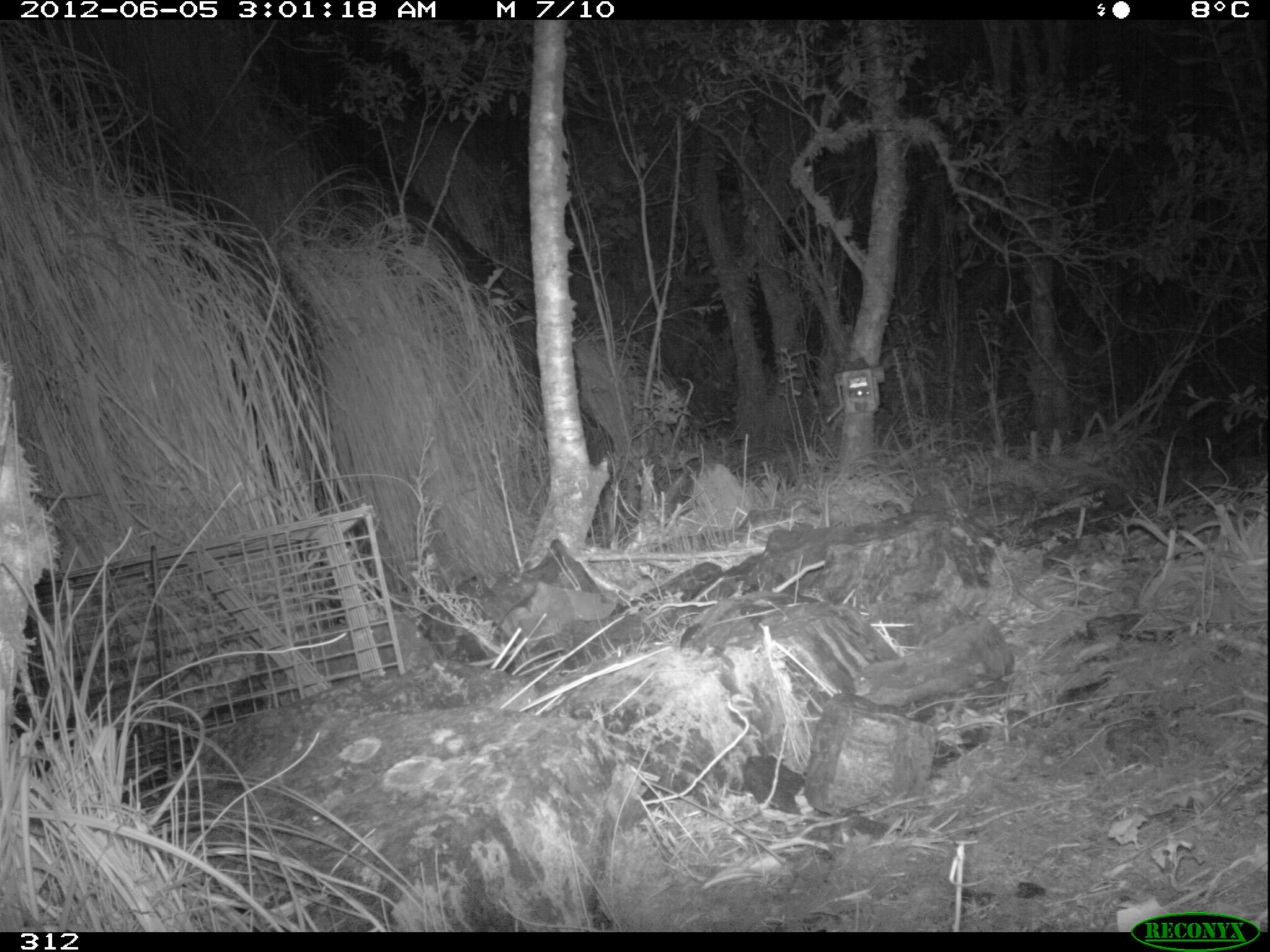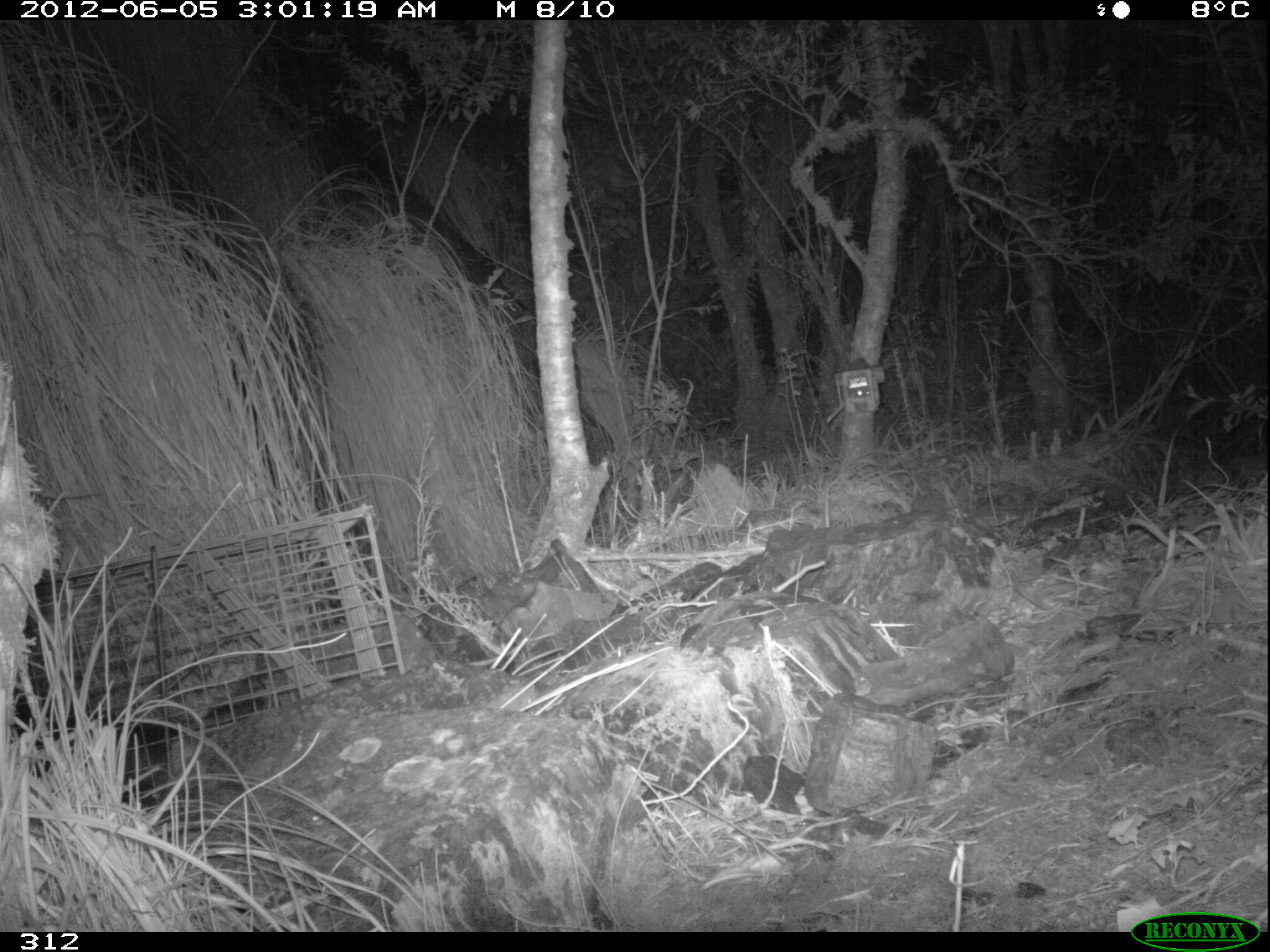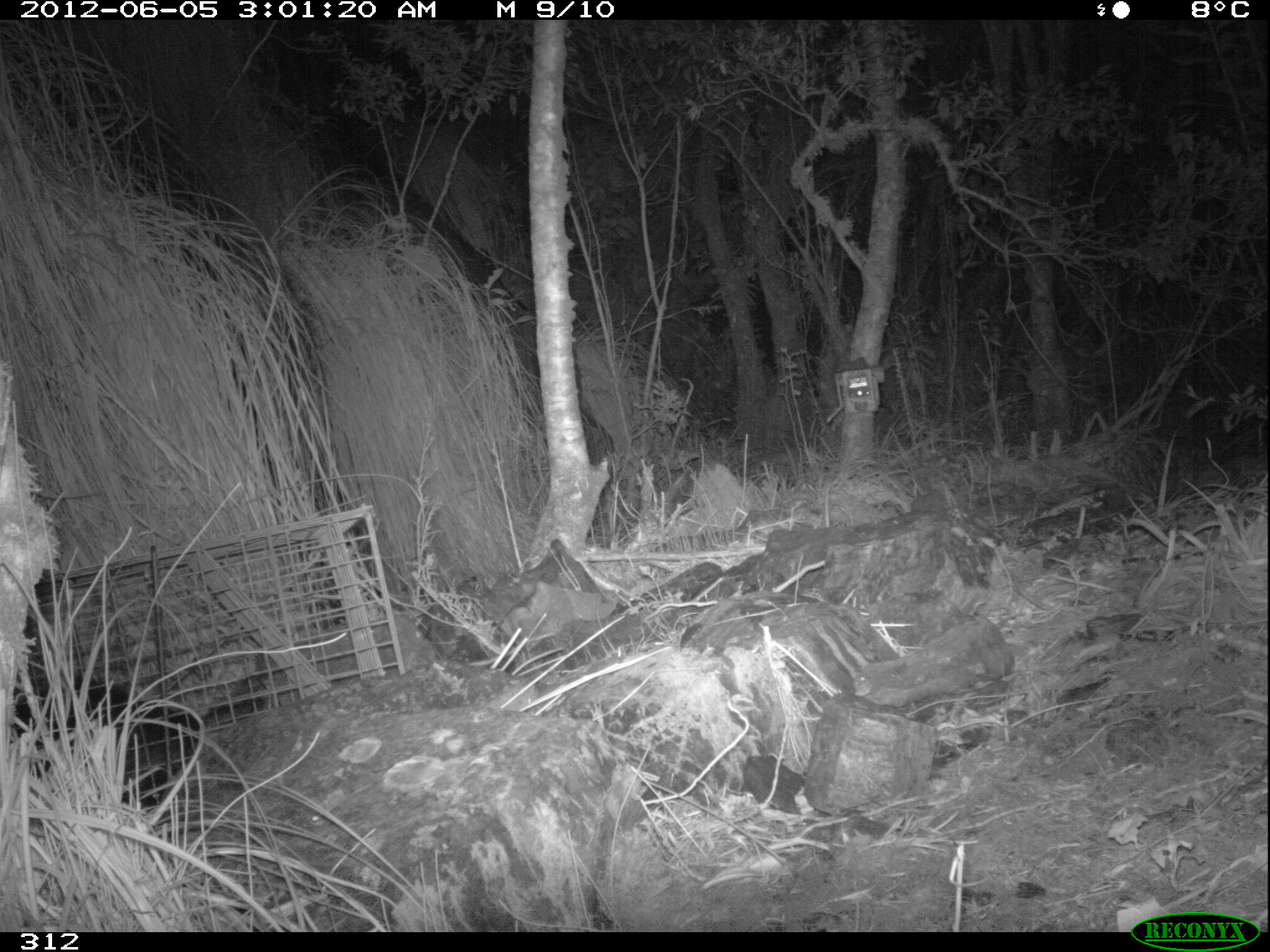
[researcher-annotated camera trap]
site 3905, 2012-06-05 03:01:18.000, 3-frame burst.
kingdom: Animalia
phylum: Chordata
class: Mammalia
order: Didelphimorphia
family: Didelphidae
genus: Didelphis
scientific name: Didelphis pernigra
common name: andean white-eared opossum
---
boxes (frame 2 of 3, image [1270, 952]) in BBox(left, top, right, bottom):
didelphis pernigra: BBox(9, 706, 219, 819)